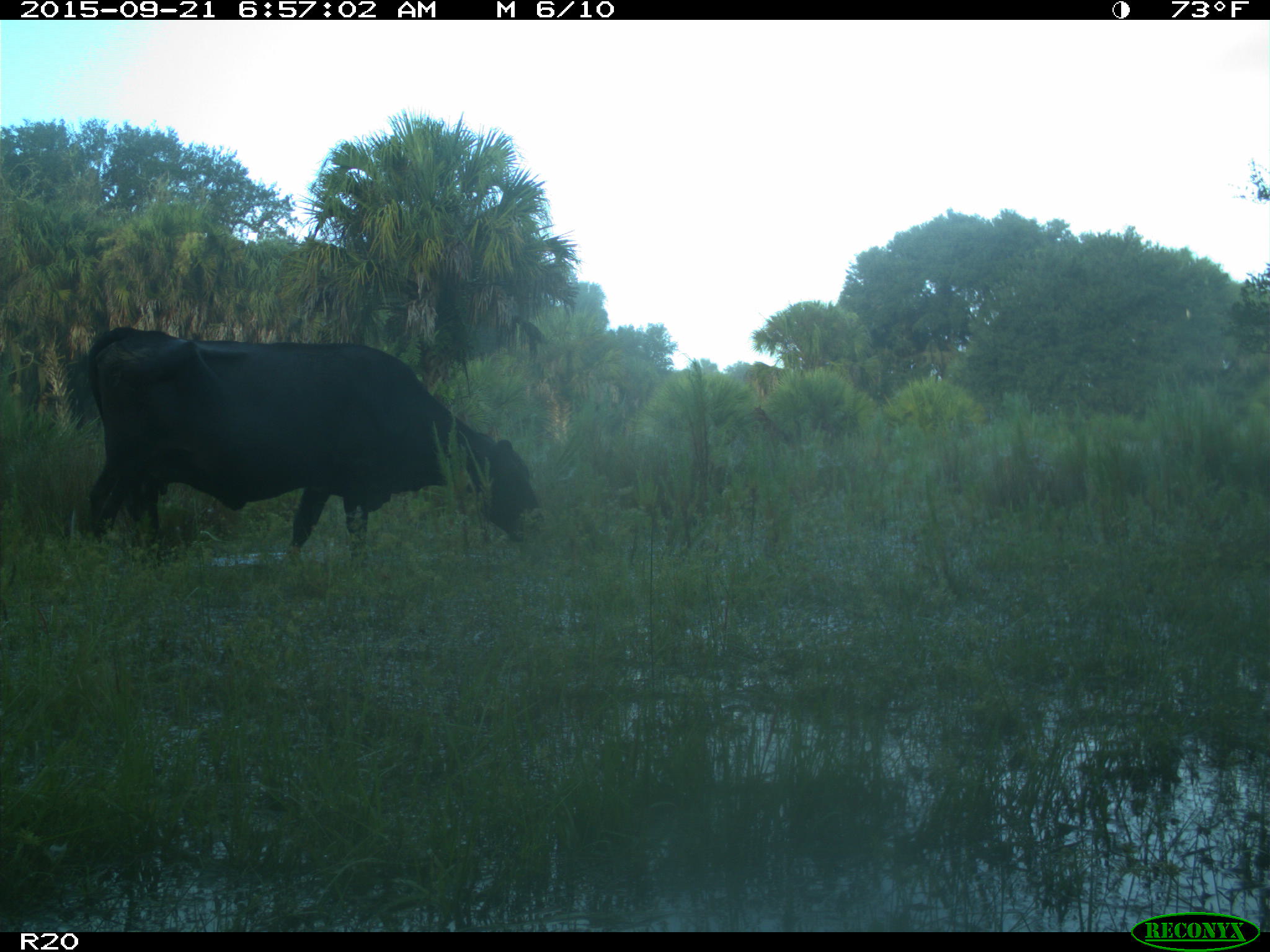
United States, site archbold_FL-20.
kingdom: Animalia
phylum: Chordata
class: Mammalia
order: Artiodactyla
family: Bovidae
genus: Bos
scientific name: Bos taurus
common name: domestic cow